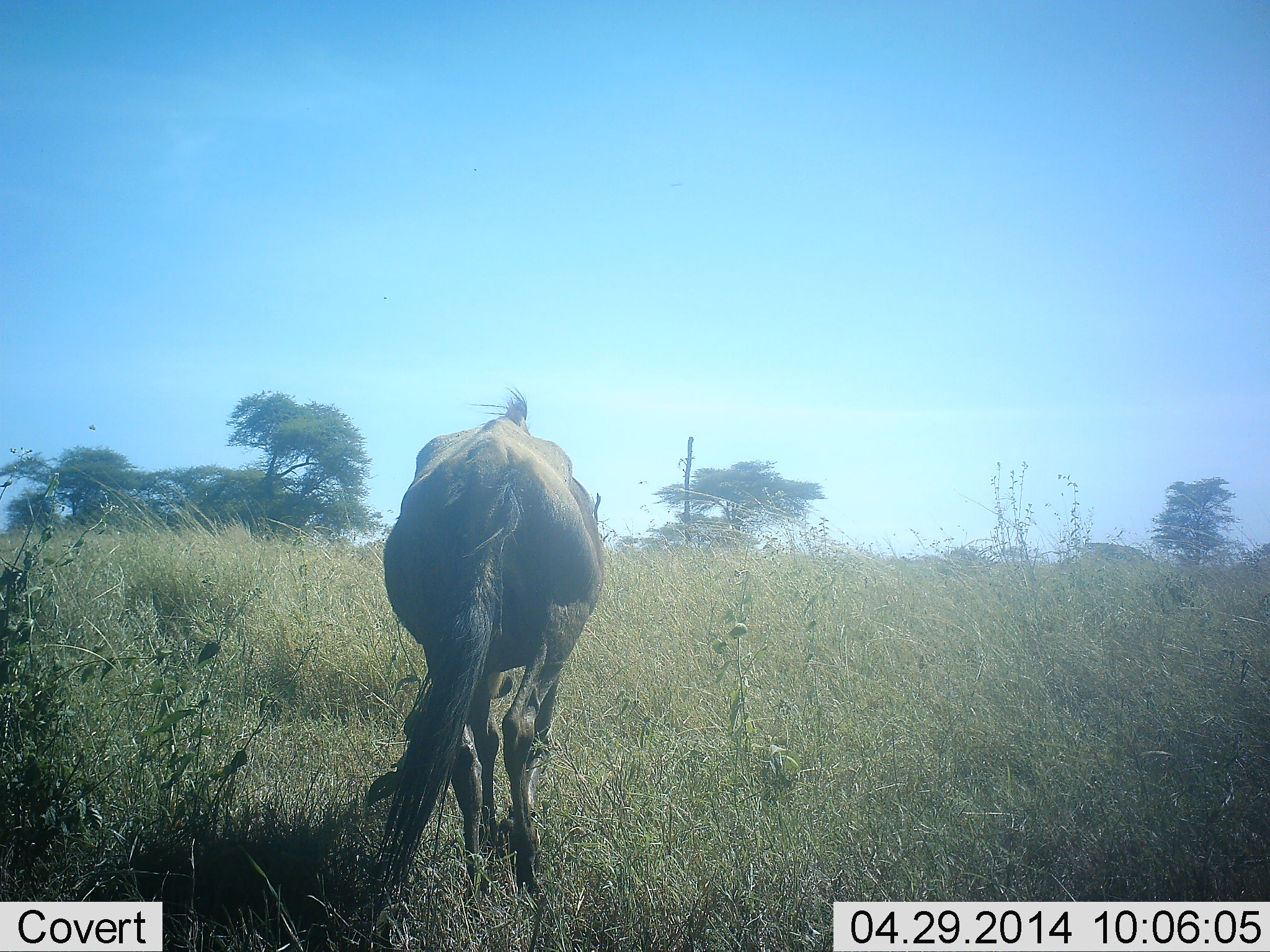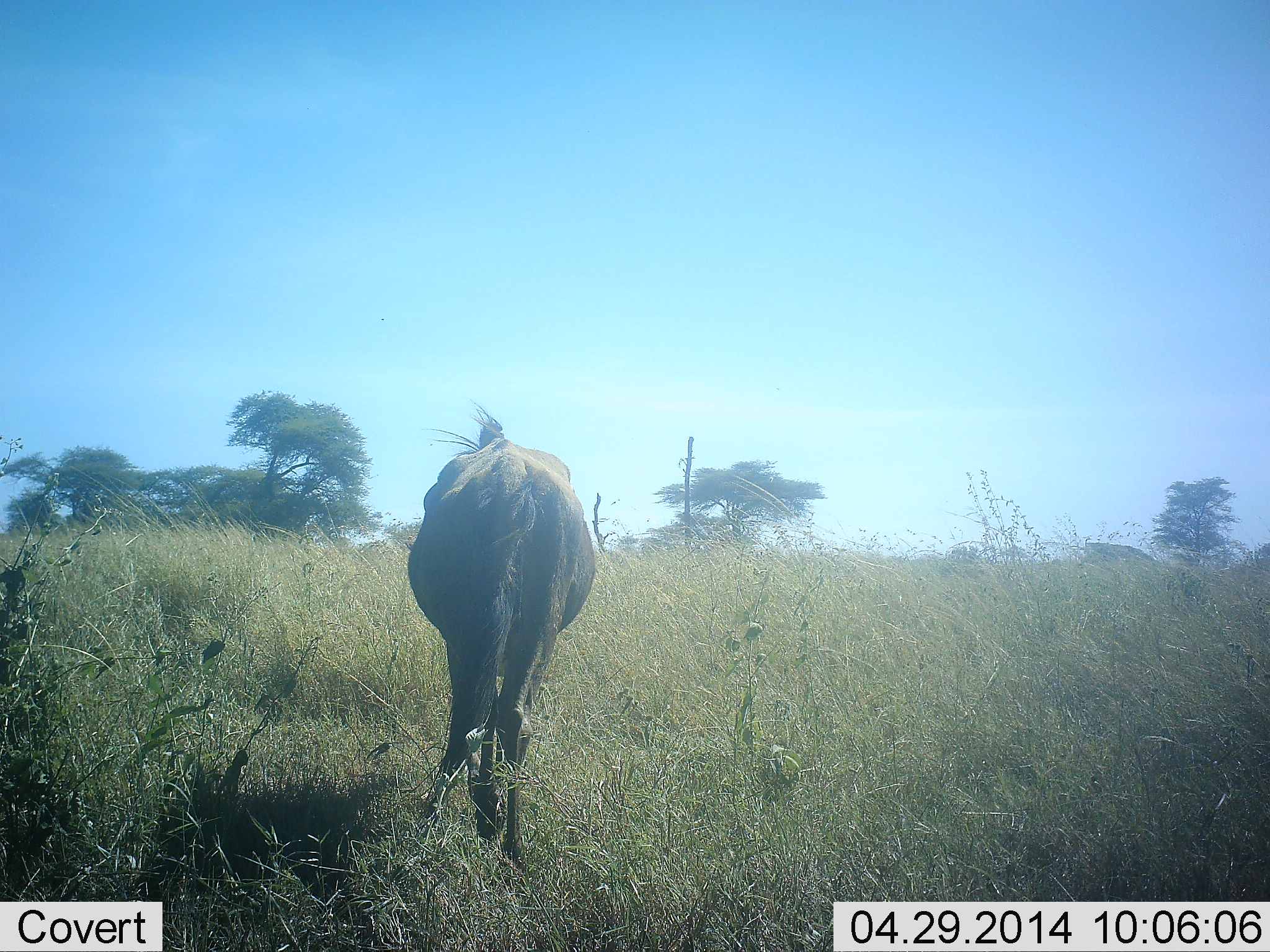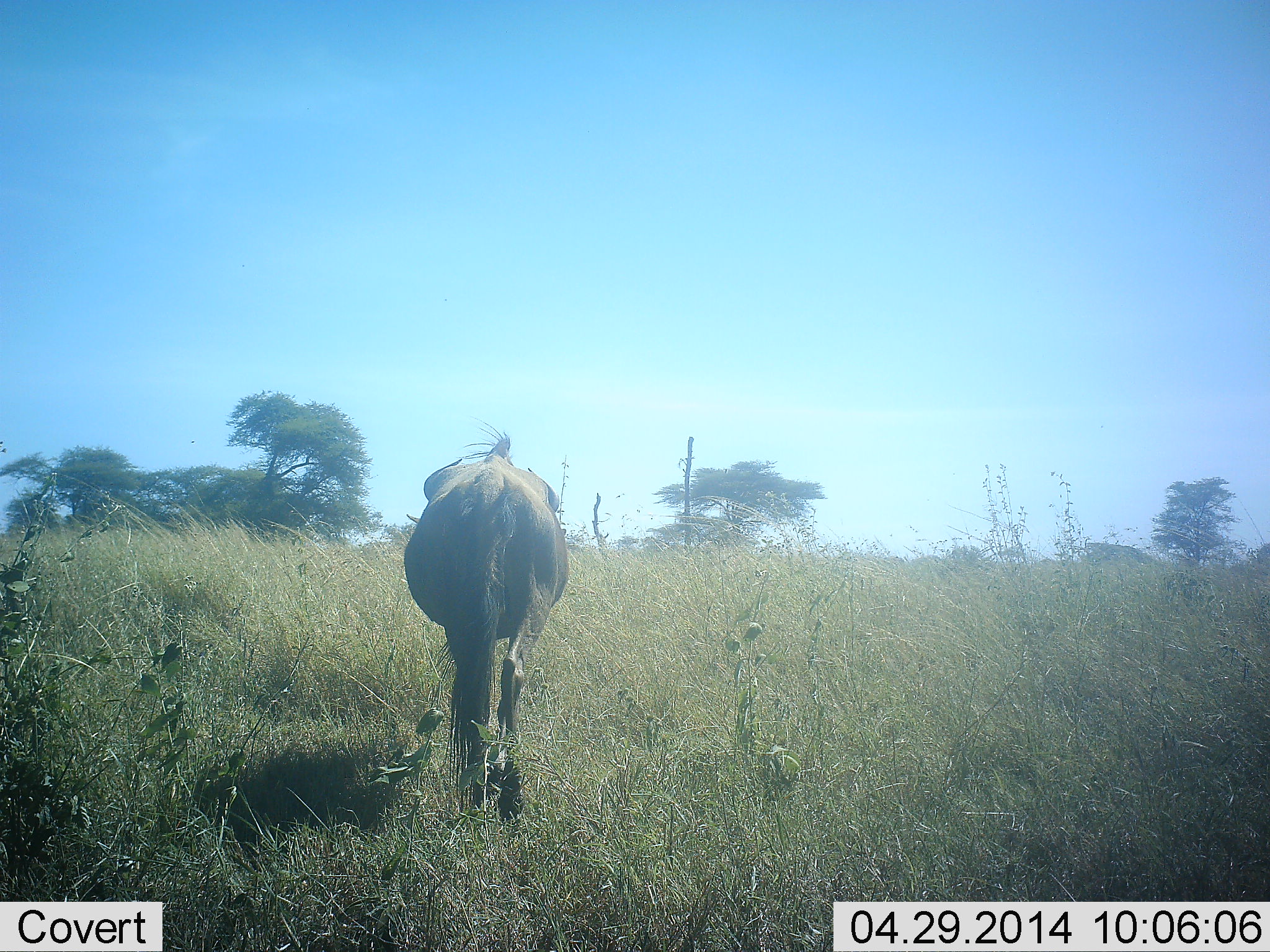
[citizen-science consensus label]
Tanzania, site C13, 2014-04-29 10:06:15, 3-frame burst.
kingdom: Animalia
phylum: Chordata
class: Mammalia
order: Artiodactyla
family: Bovidae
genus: Connochaetes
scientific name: Connochaetes taurinus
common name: blue wildebeest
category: wildebeest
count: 1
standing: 0%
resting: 0%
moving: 100%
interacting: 0%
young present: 0%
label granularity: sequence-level